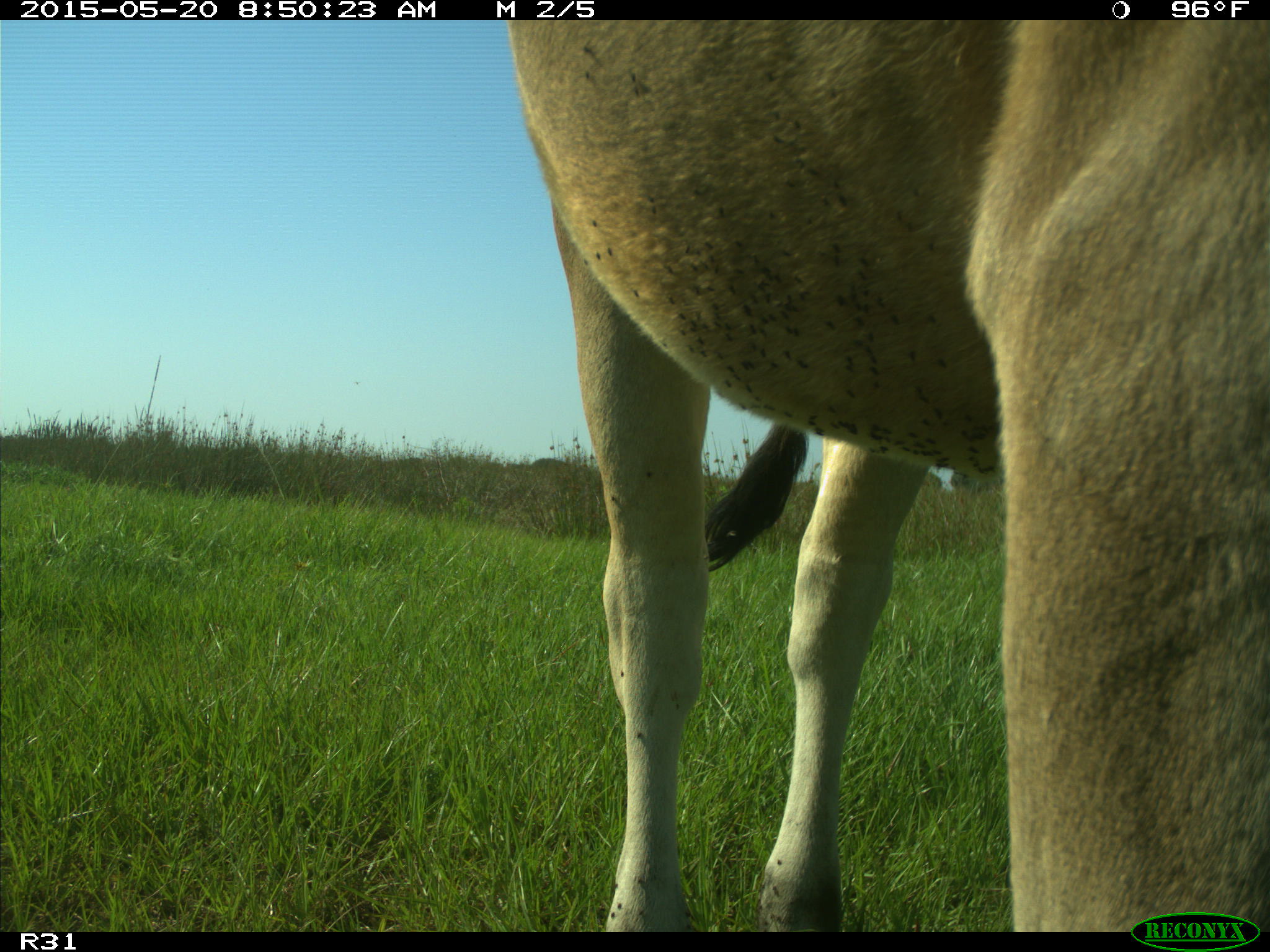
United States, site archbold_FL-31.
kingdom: Animalia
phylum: Chordata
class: Mammalia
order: Artiodactyla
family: Bovidae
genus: Bos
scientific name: Bos taurus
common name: domestic cow